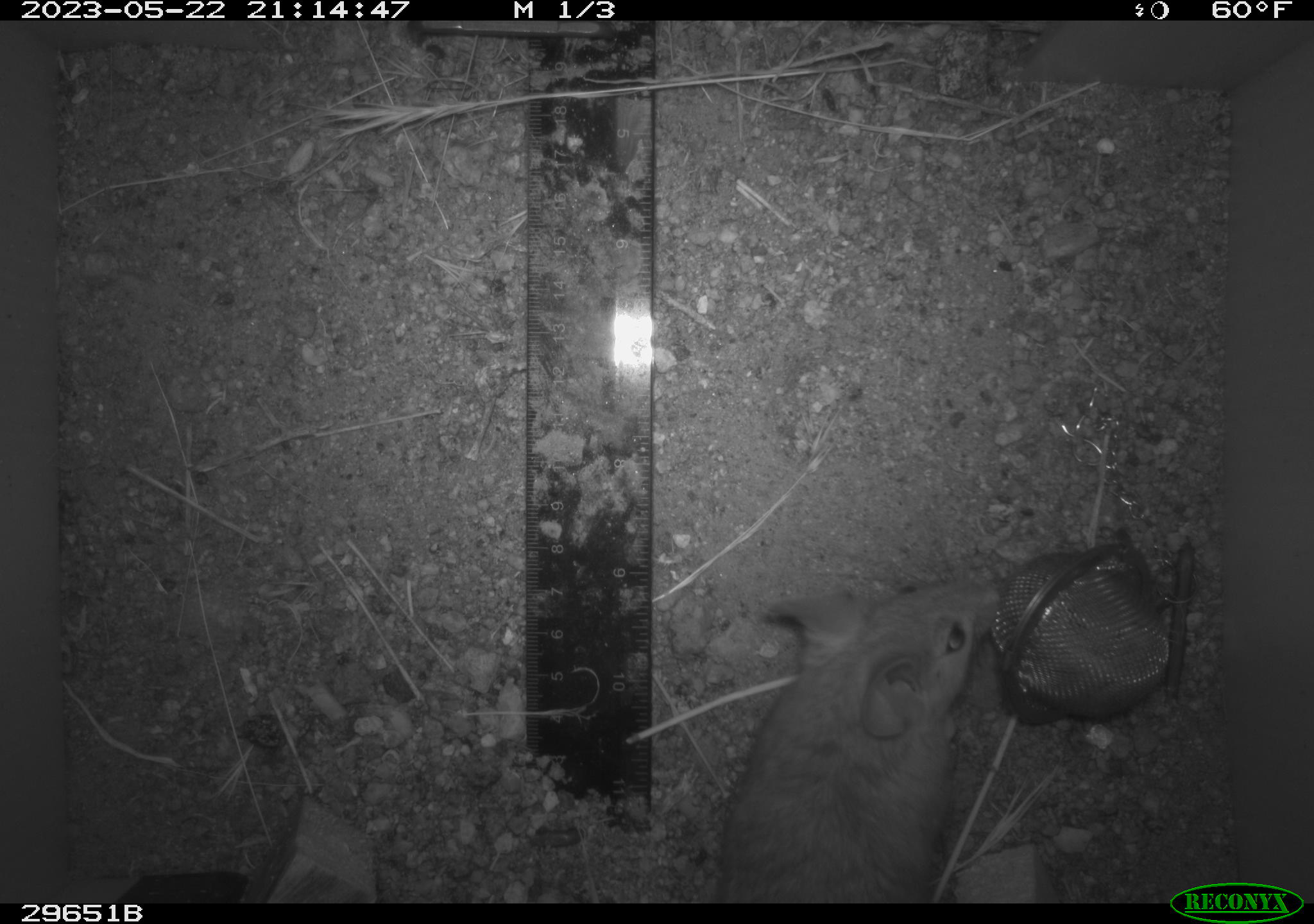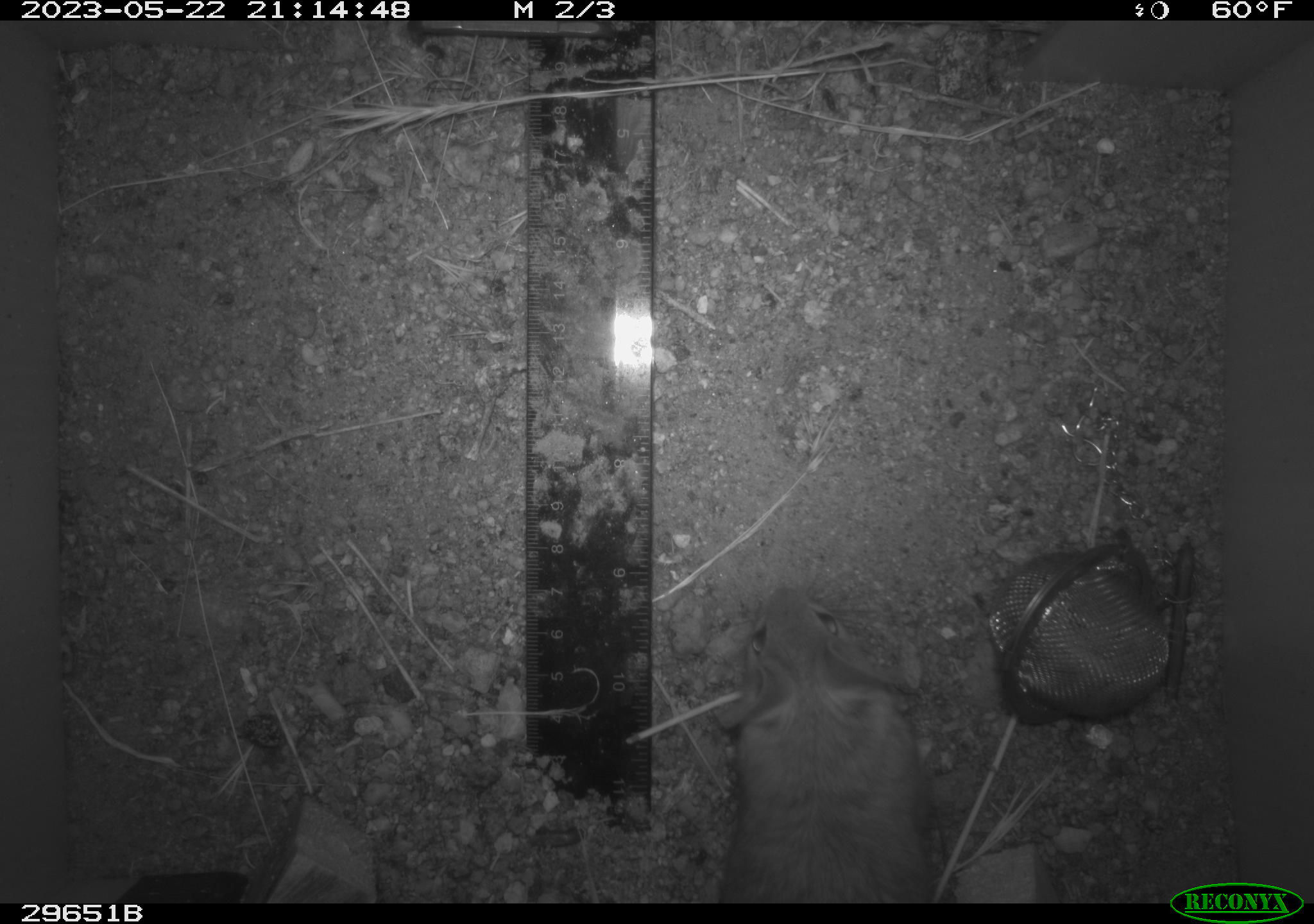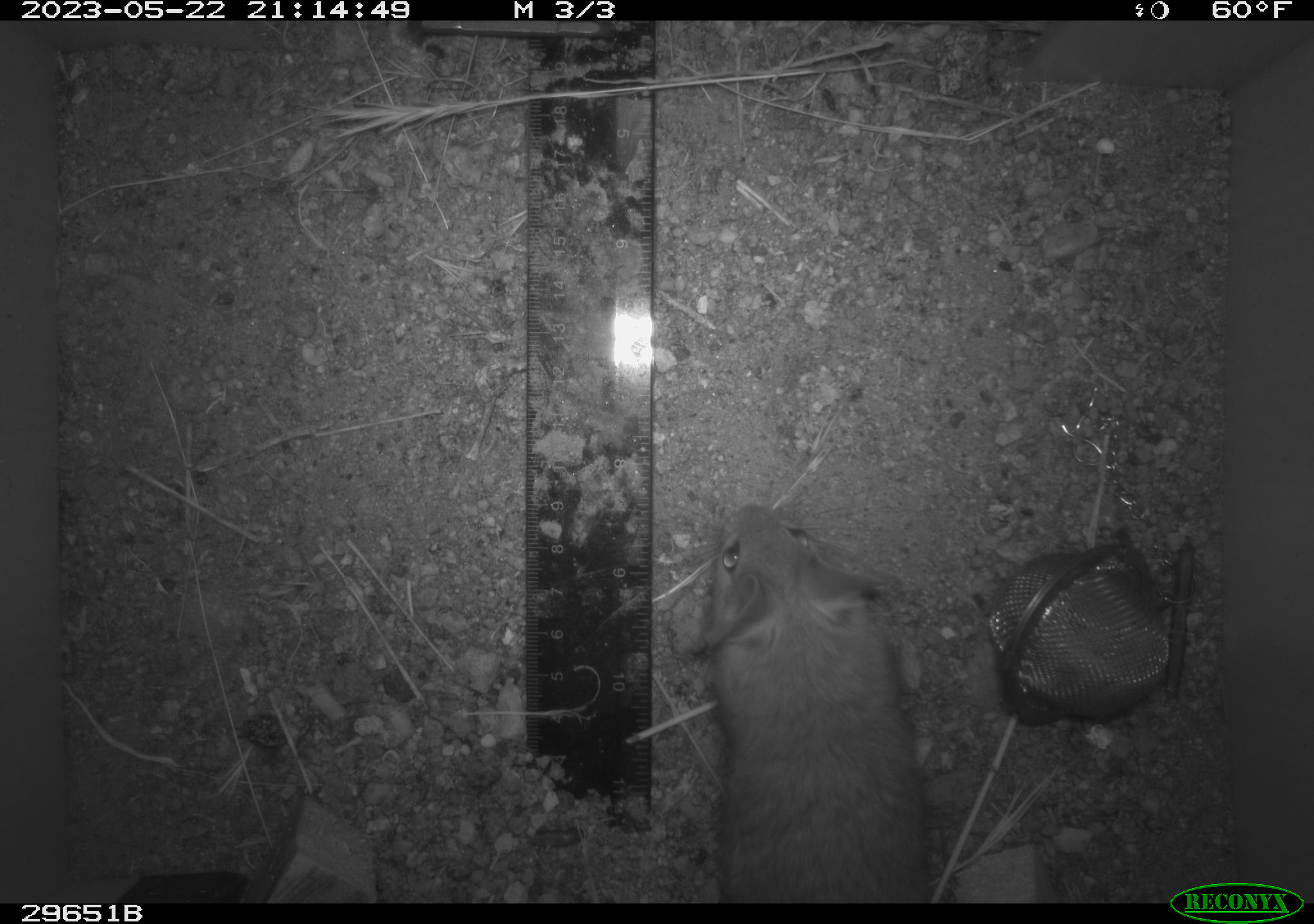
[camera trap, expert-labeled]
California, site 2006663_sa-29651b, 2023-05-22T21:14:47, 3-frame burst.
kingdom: Animalia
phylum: Chordata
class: Mammalia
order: Rodentia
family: Cricetidae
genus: Peromyscus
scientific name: Peromyscus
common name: deer mice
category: peromyscus species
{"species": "peromyscus species (deer mice) (Peromyscus)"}